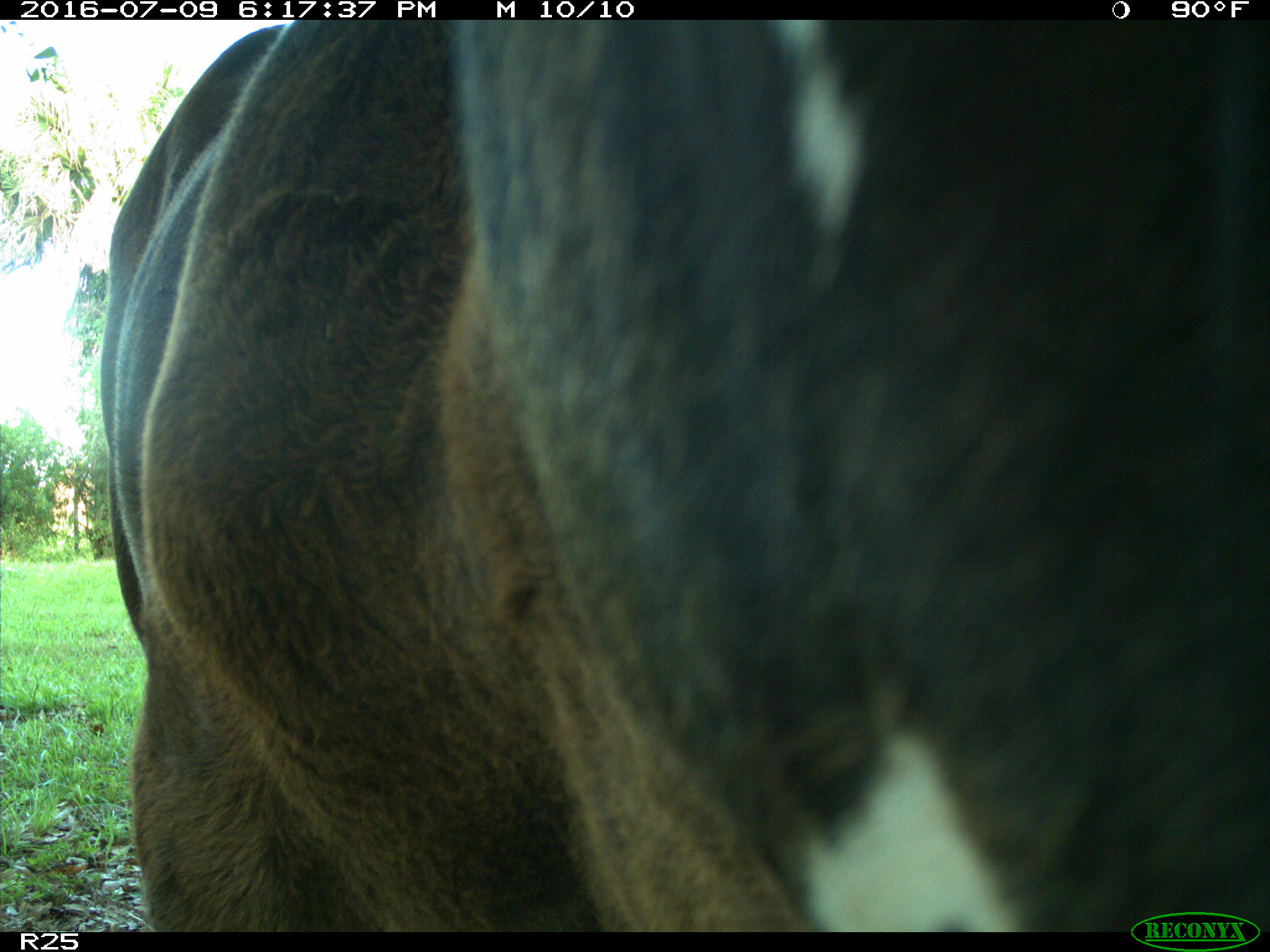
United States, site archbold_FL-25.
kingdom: Animalia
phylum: Chordata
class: Mammalia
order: Artiodactyla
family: Bovidae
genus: Bos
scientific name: Bos taurus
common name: domestic cow